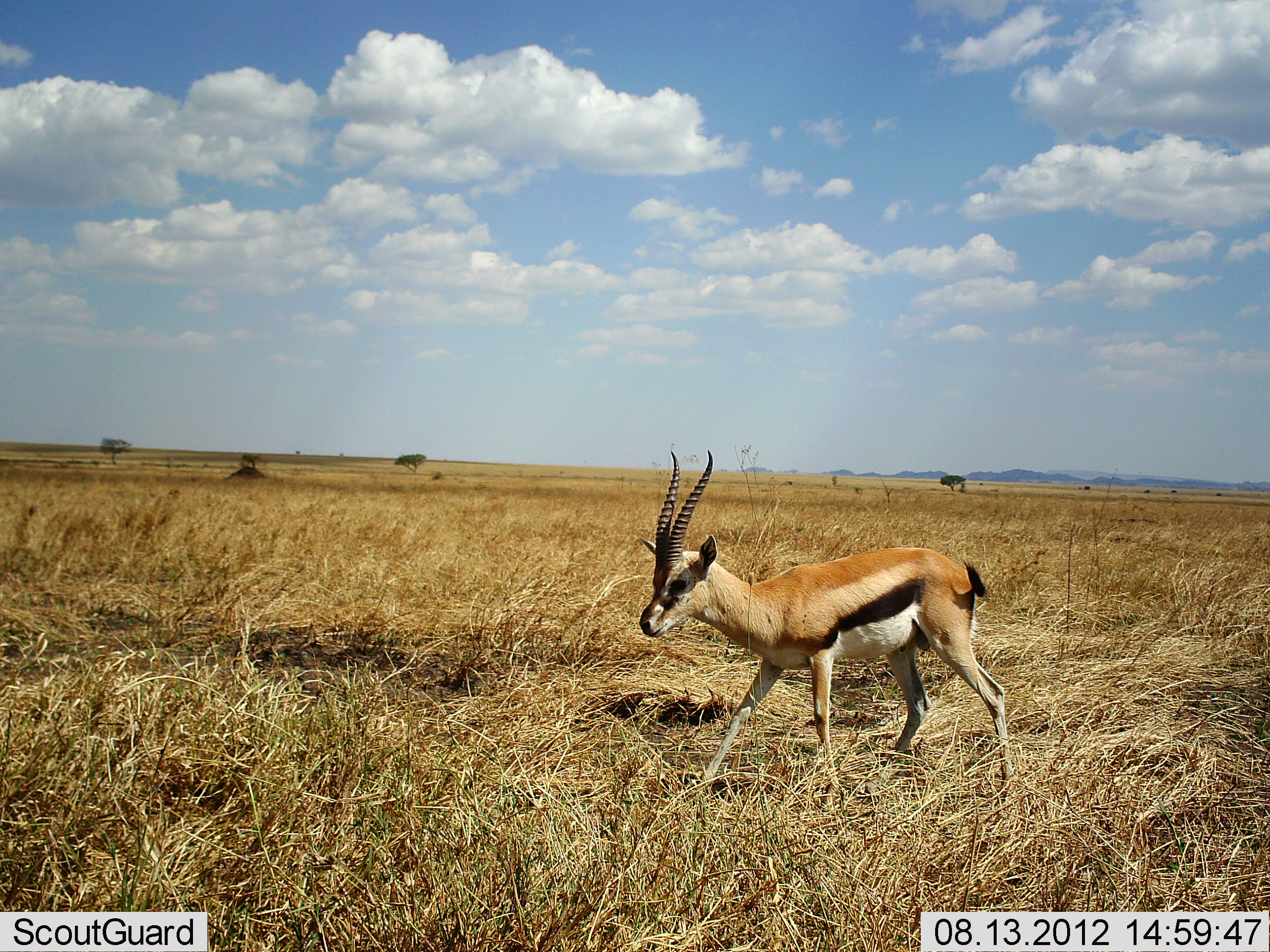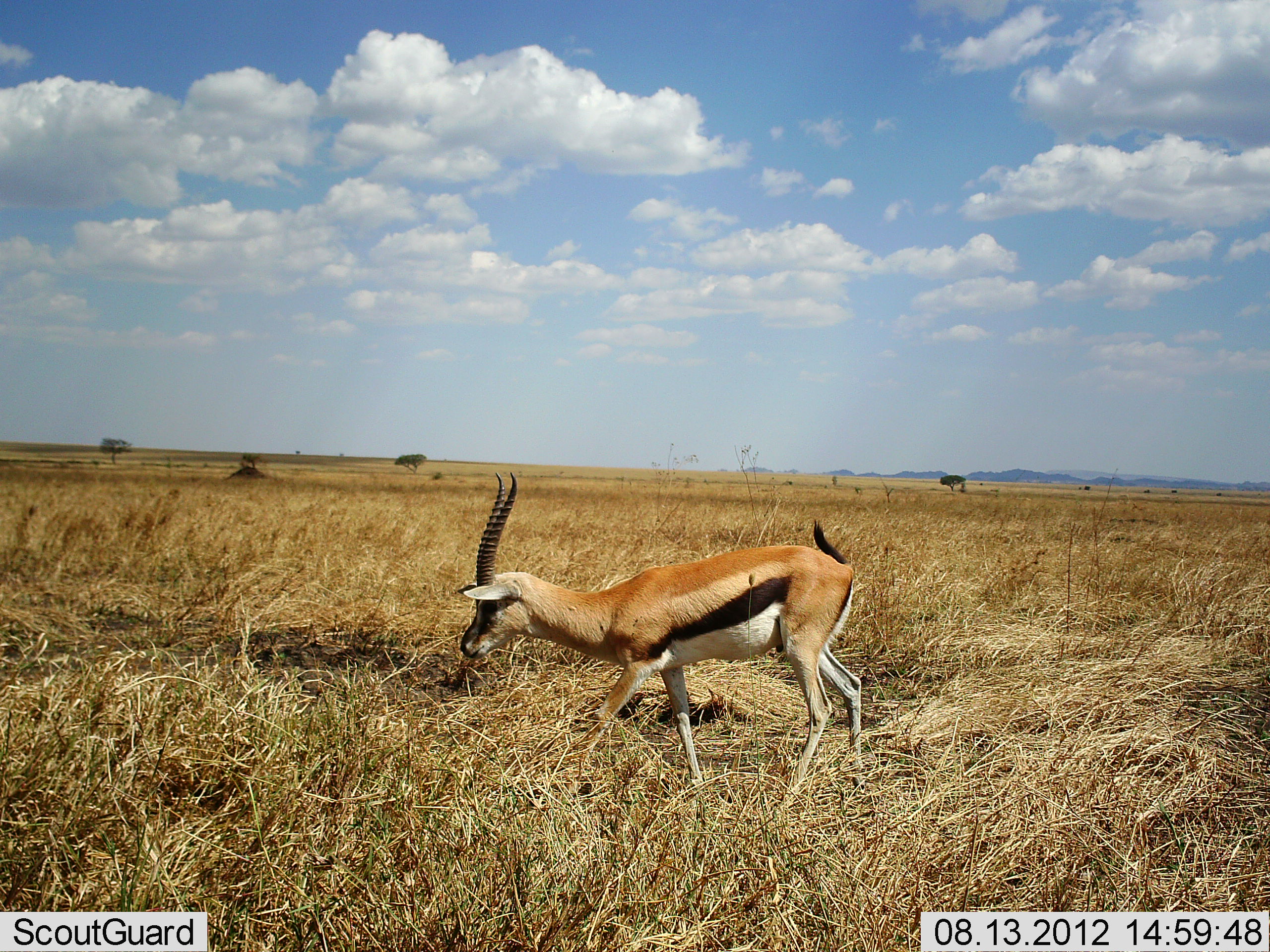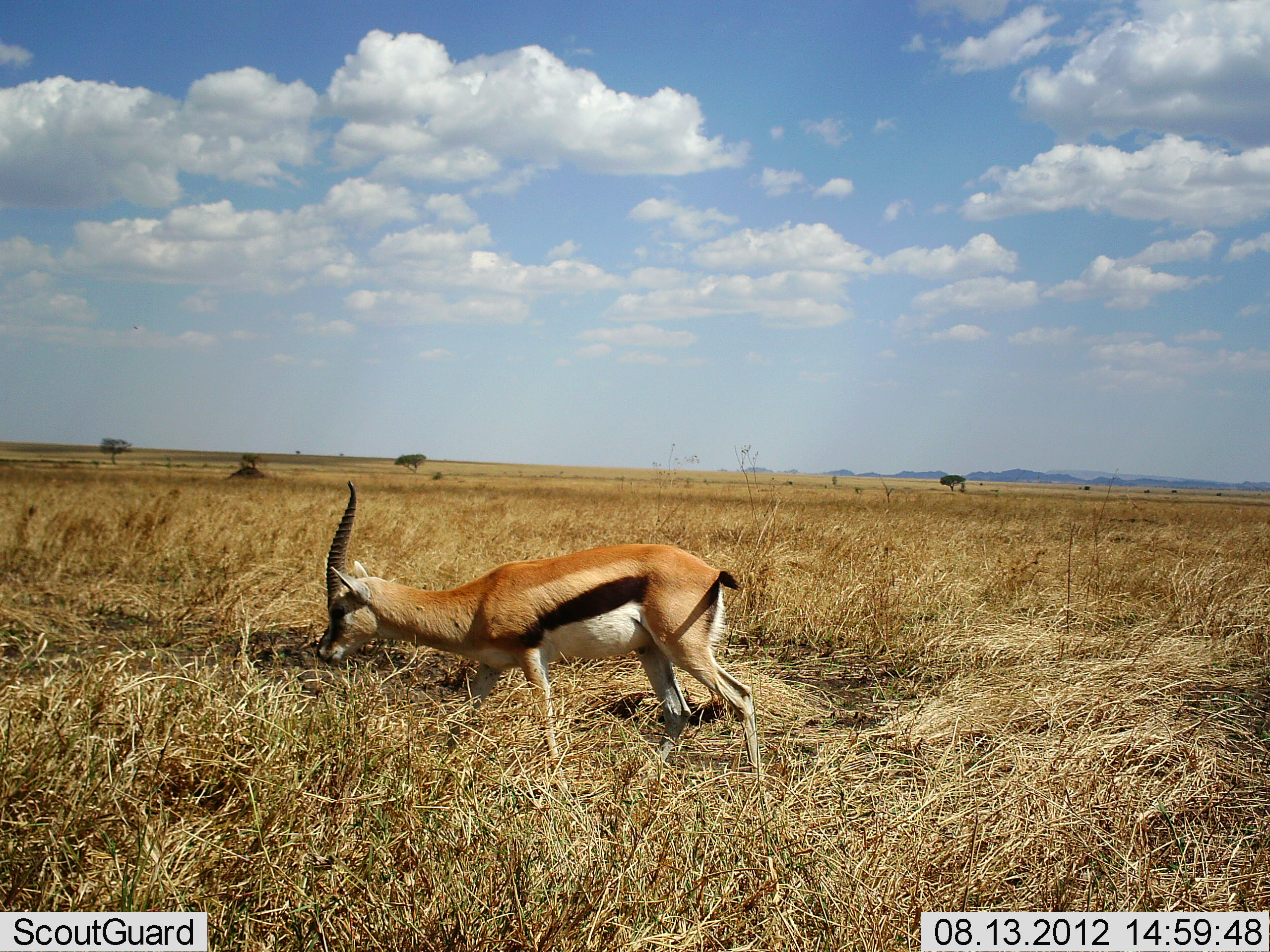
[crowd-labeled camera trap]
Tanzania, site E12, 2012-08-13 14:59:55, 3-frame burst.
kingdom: Animalia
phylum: Chordata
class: Mammalia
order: Artiodactyla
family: Bovidae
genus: Eudorcas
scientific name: Eudorcas thomsonii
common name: thomson's gazelle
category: gazellethomsons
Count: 1.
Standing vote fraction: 0%.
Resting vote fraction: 0%.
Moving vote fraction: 90%.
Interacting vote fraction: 0%.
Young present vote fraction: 10%.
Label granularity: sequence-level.